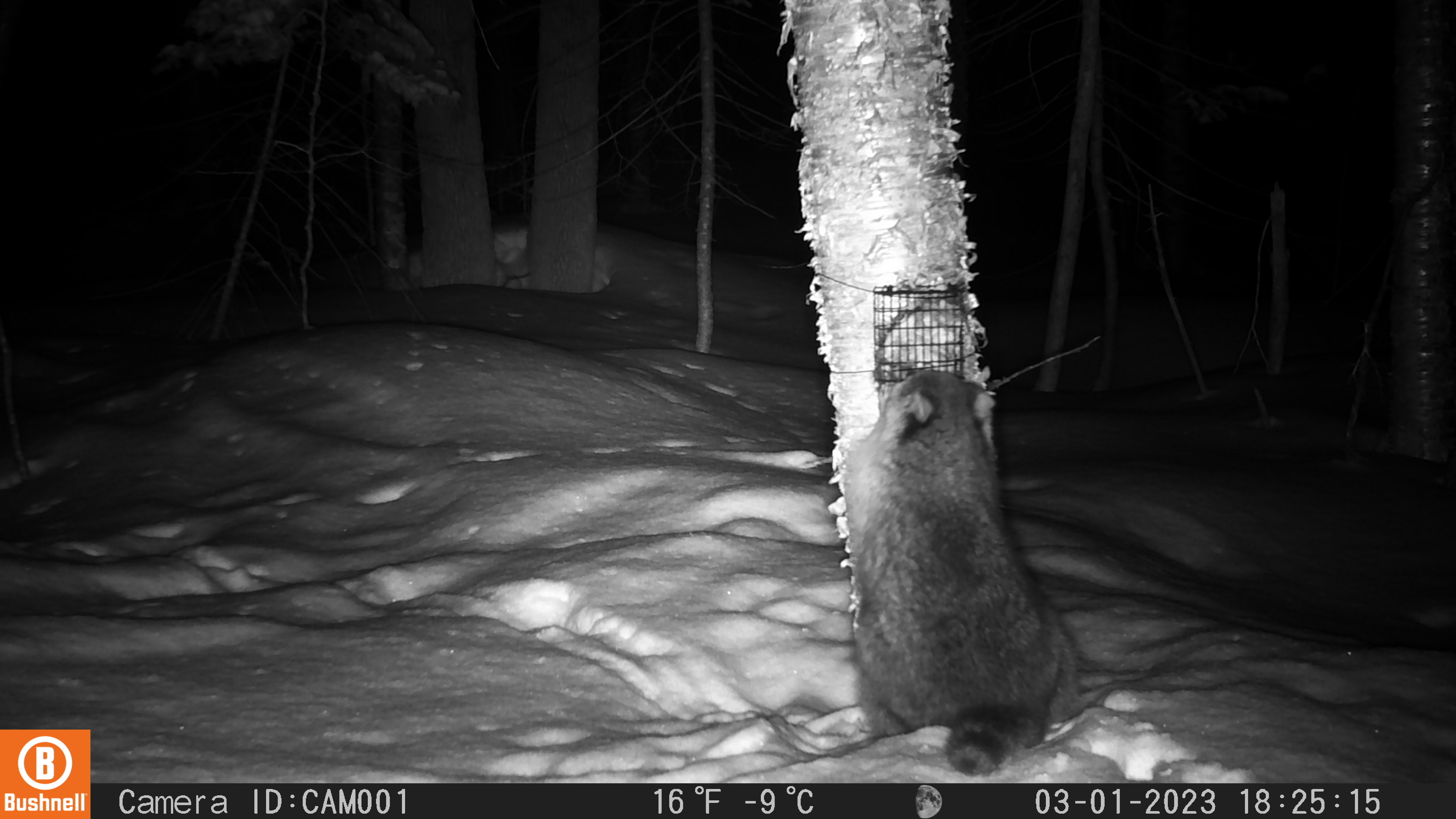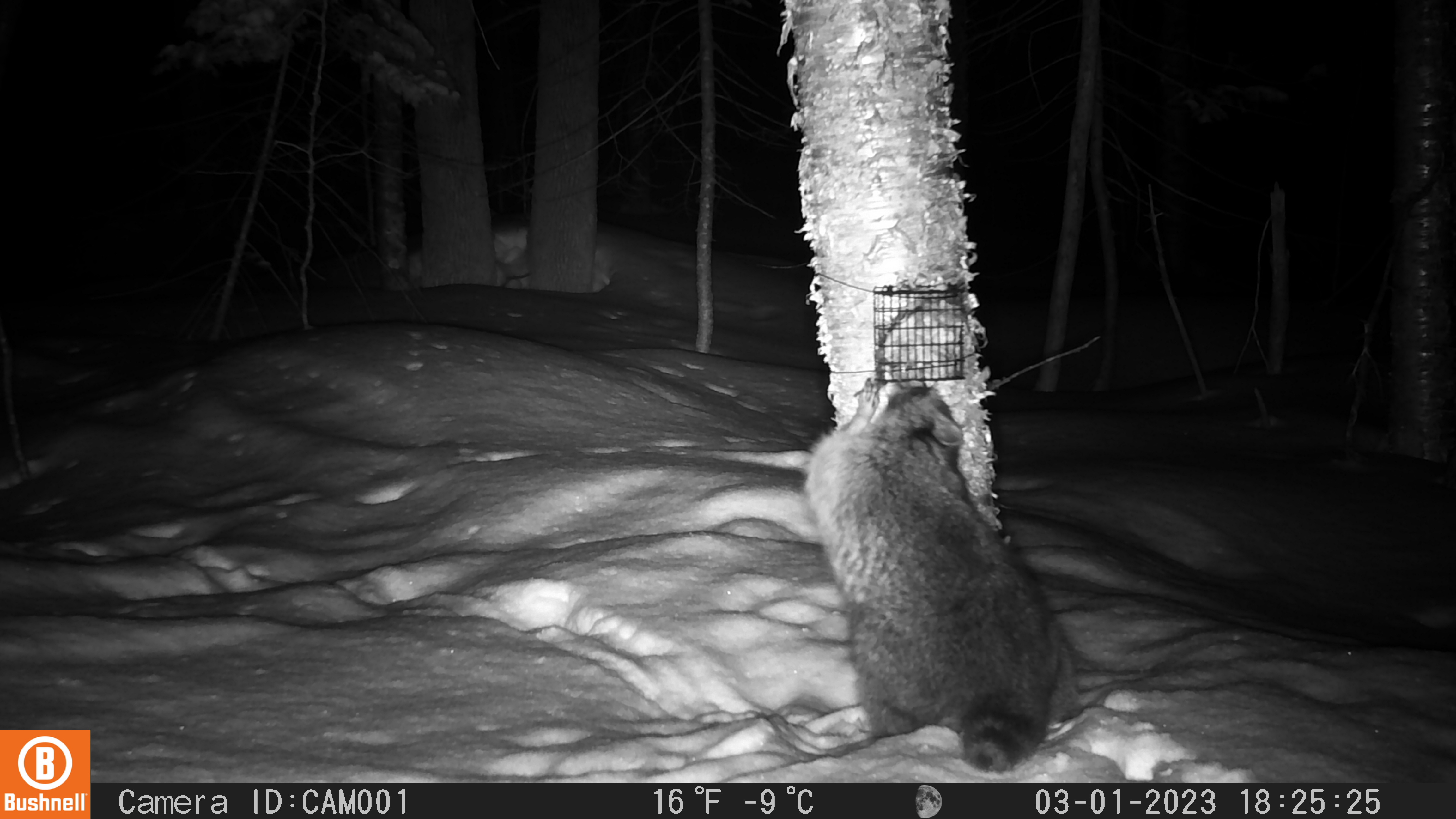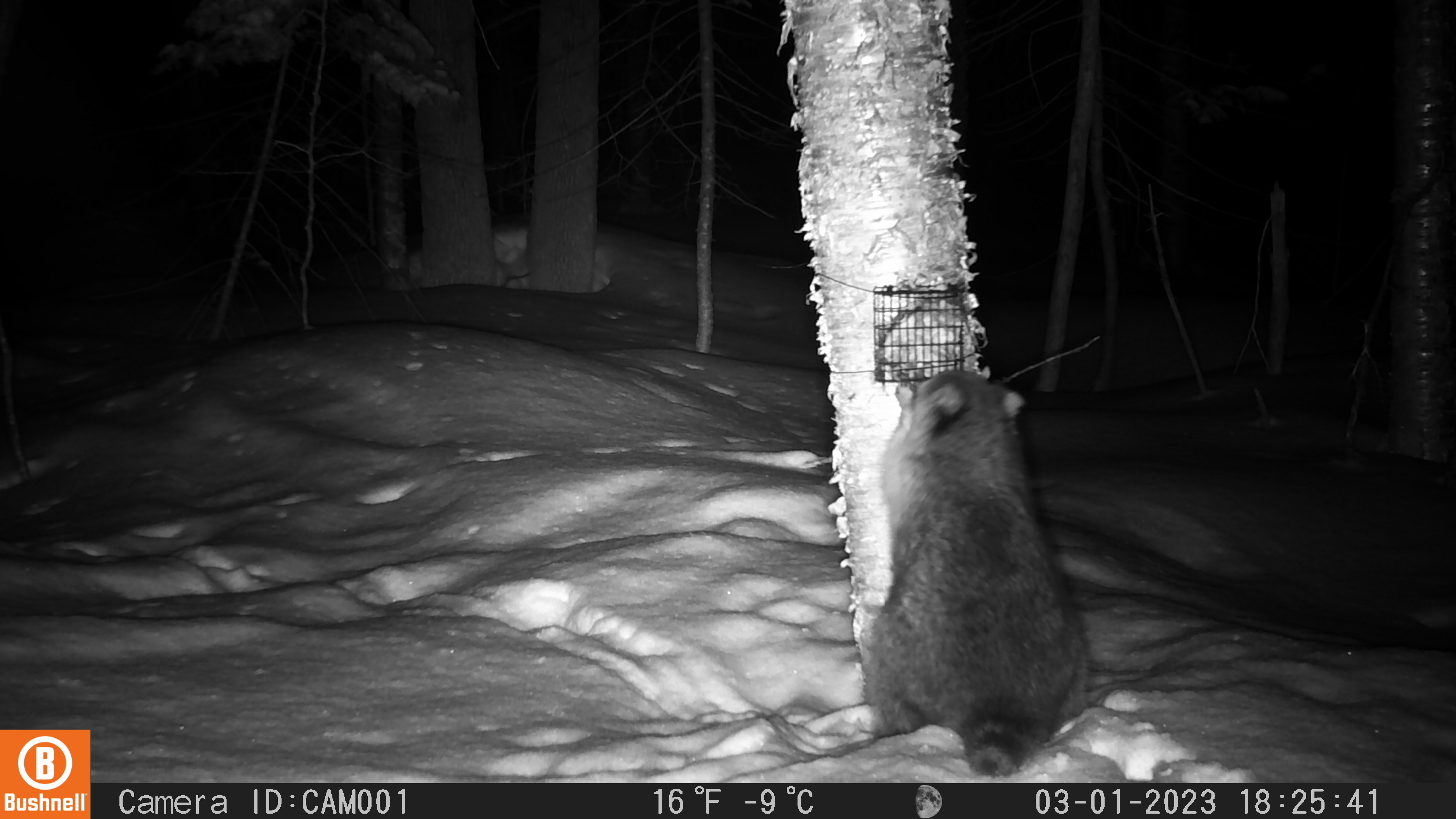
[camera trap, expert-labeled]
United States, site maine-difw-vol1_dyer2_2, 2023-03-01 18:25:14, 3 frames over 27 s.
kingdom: Animalia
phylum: Chordata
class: Mammalia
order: Carnivora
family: Procyonidae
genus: Procyon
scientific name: Procyon lotor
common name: raccoon